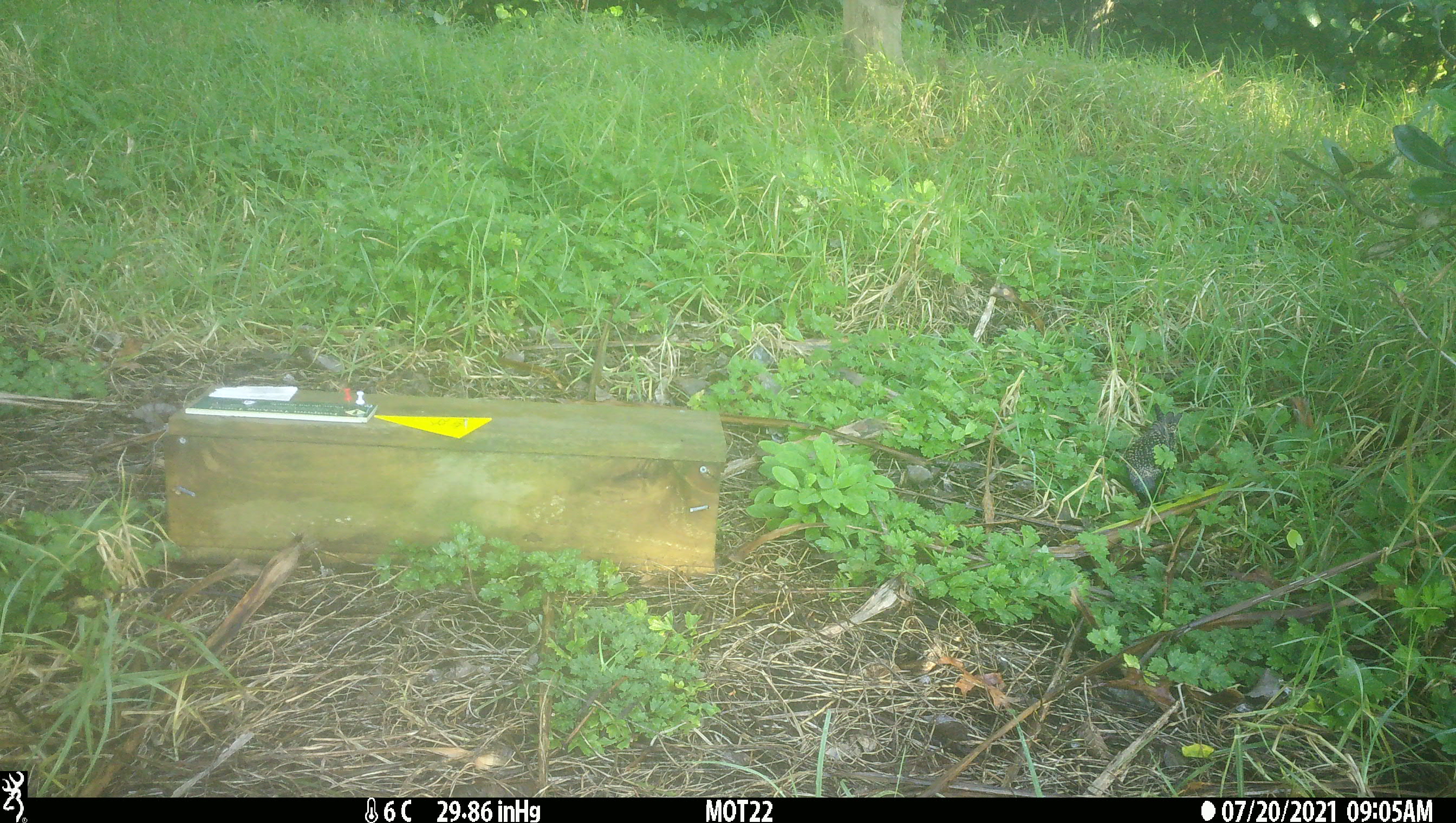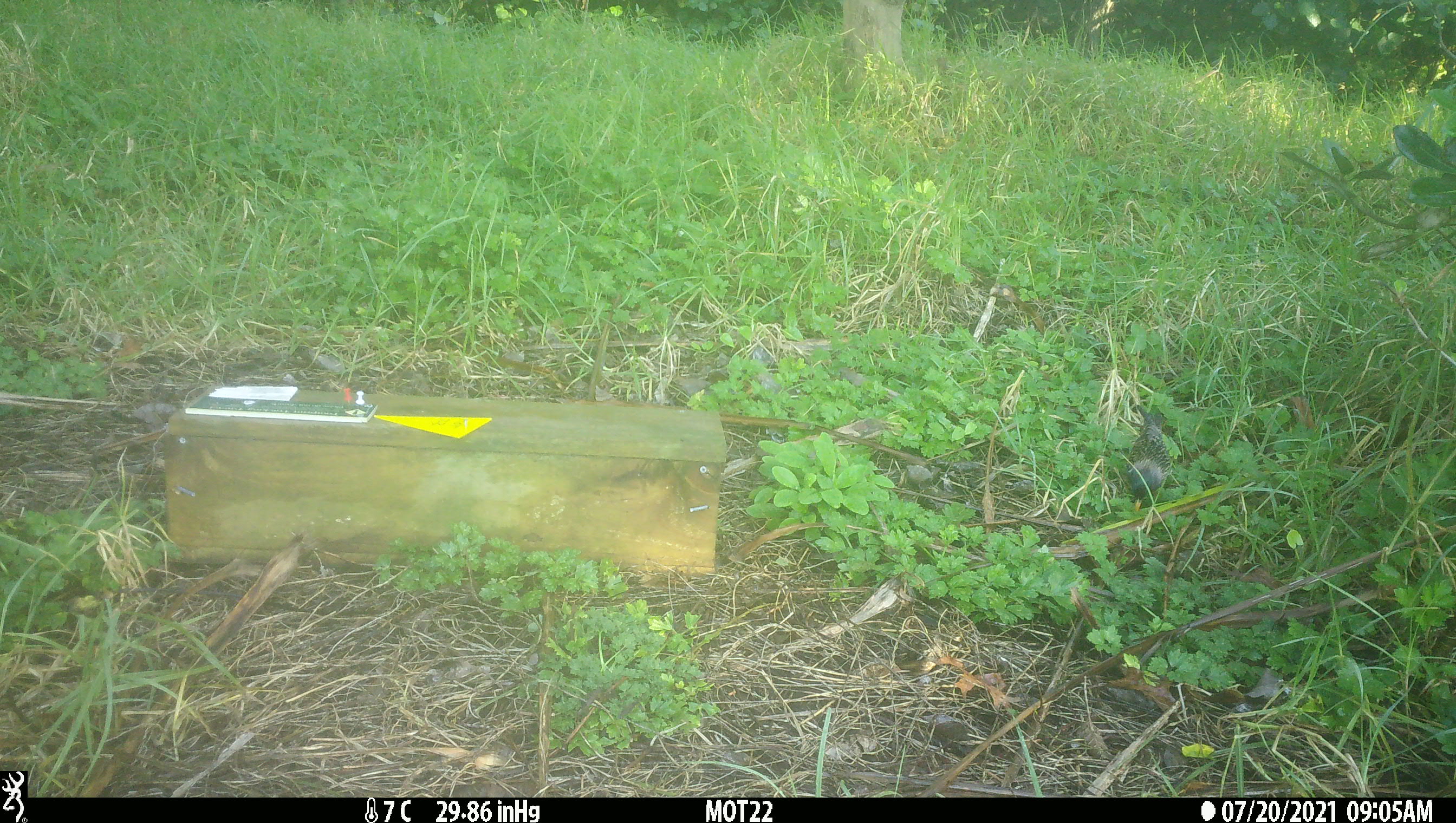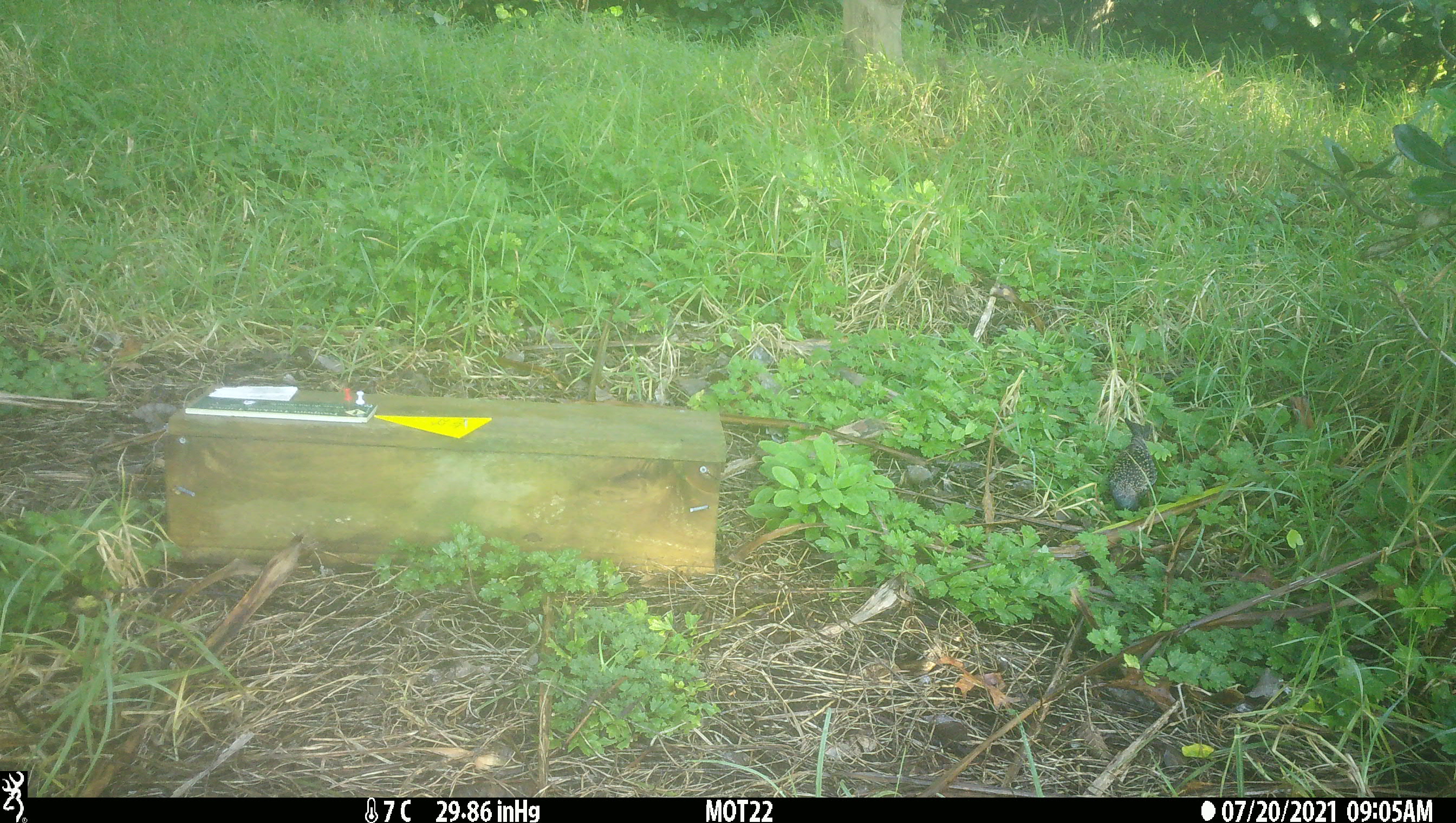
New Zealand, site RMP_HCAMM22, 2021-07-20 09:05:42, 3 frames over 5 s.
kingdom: Animalia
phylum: Chordata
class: Aves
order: Passeriformes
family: Sturnidae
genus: Sturnus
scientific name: Sturnus vulgaris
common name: european starling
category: starling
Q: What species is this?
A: Starling (european starling) (Sturnus vulgaris).